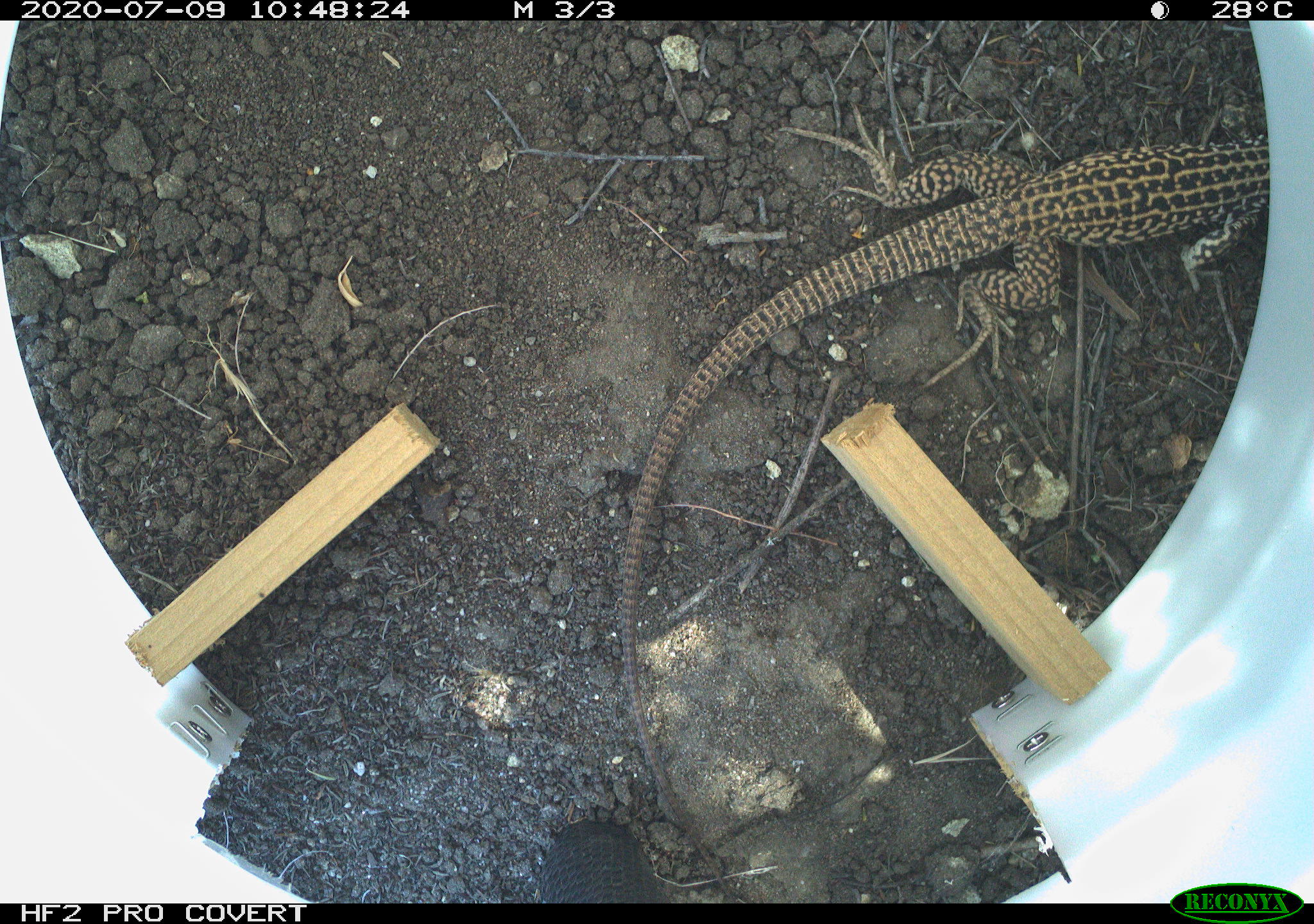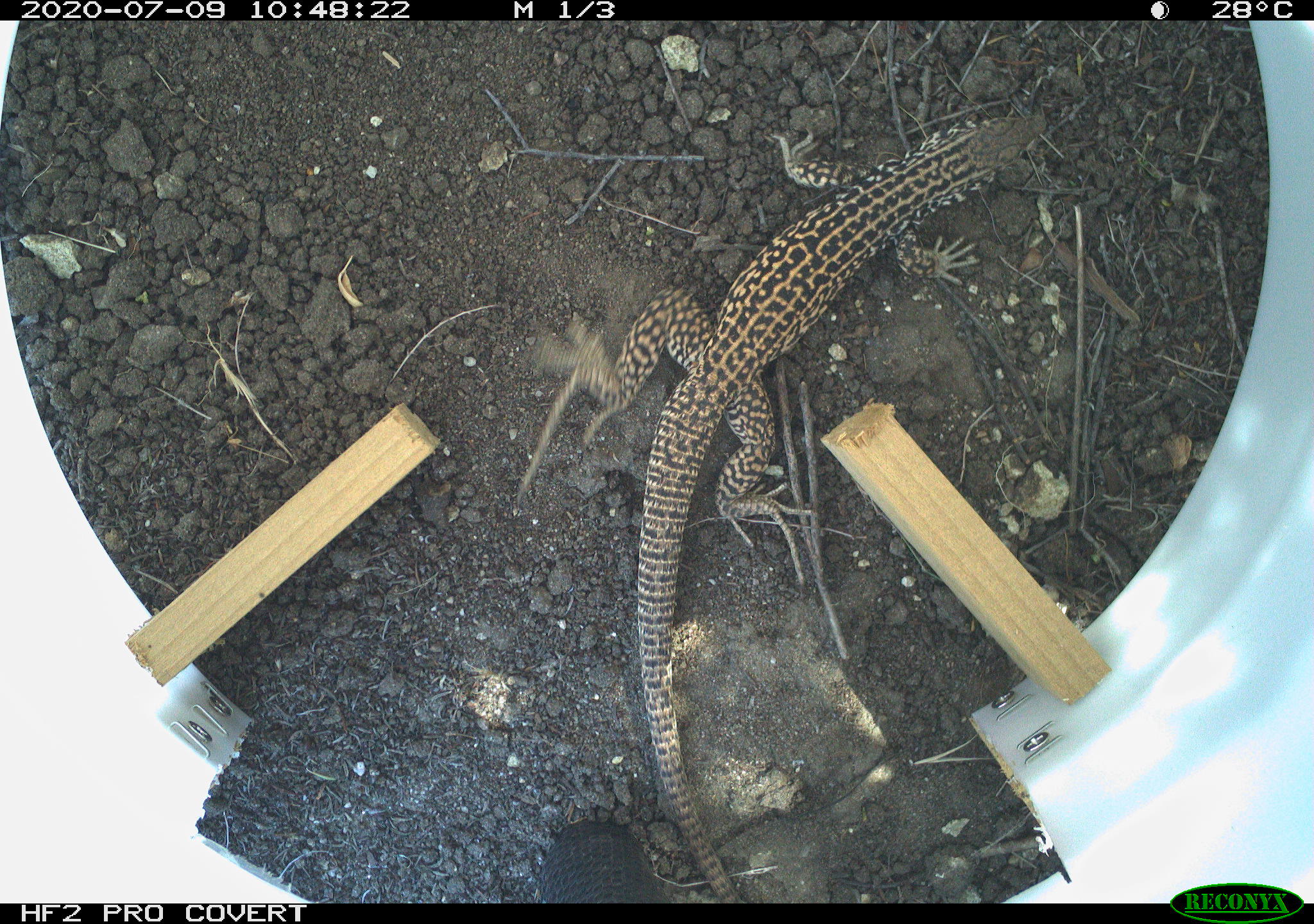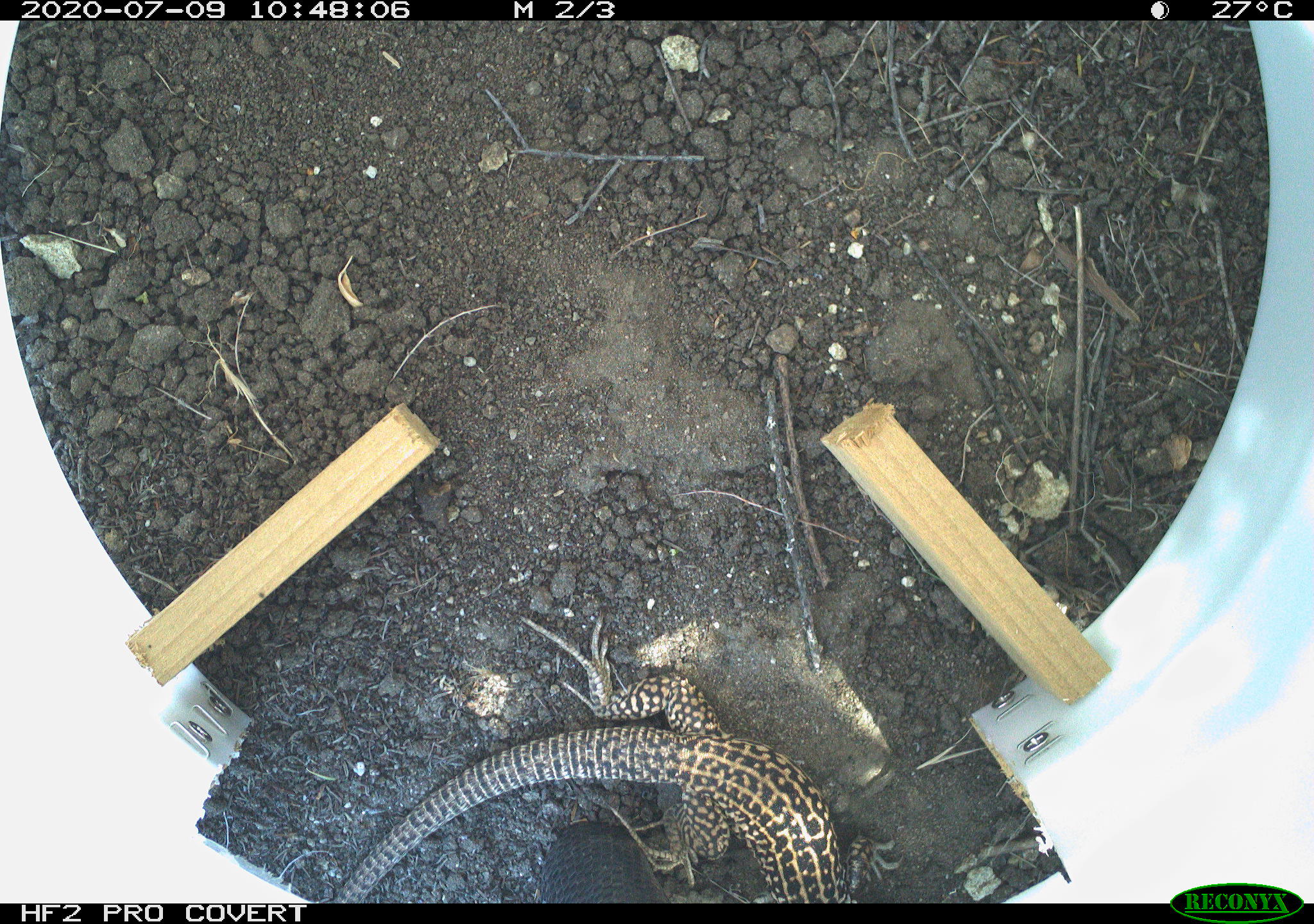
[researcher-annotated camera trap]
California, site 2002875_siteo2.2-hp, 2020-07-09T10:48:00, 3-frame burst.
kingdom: Animalia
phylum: Chordata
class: Reptilia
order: Squamata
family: Teiidae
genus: Aspidoscelis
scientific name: Aspidoscelis tigris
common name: western whiptail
Western whiptail (Aspidoscelis tigris).